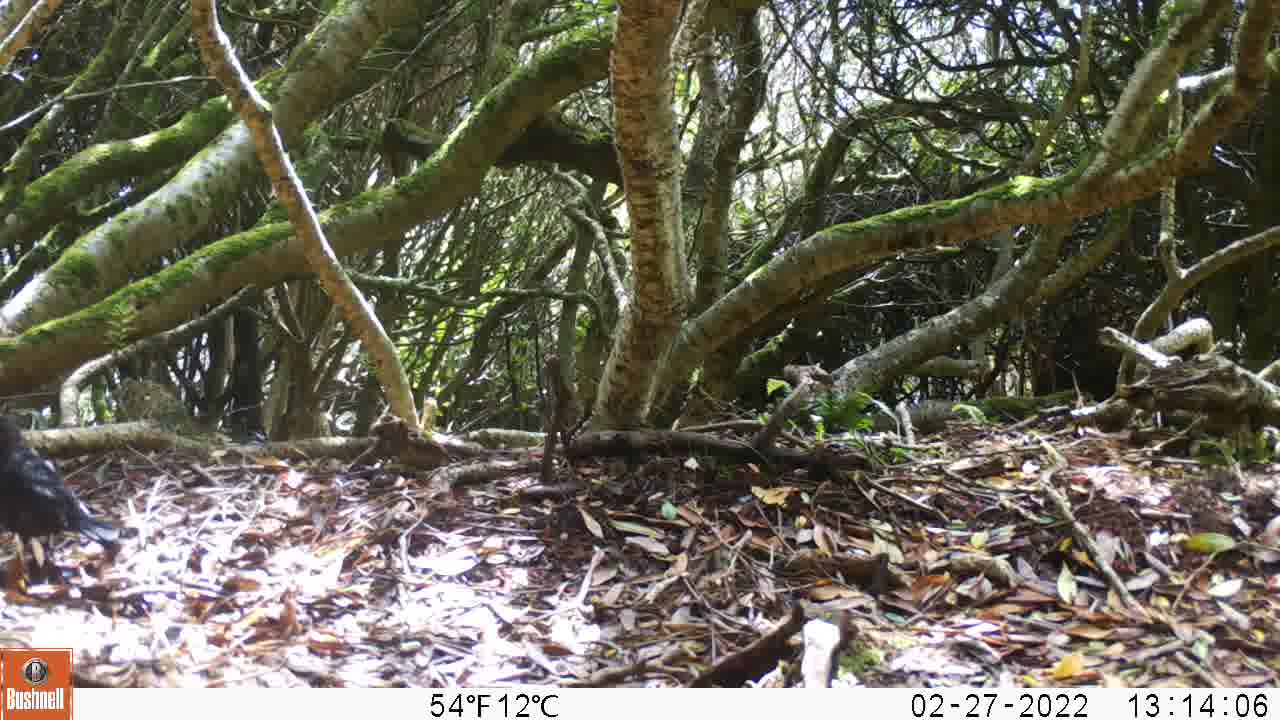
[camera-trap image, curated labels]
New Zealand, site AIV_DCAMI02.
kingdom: Animalia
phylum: Chordata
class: Aves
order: Passeriformes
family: Turdidae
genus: Turdus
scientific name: Turdus merula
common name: eurasian blackbird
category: blackbird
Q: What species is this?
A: Blackbird (eurasian blackbird) (Turdus merula).